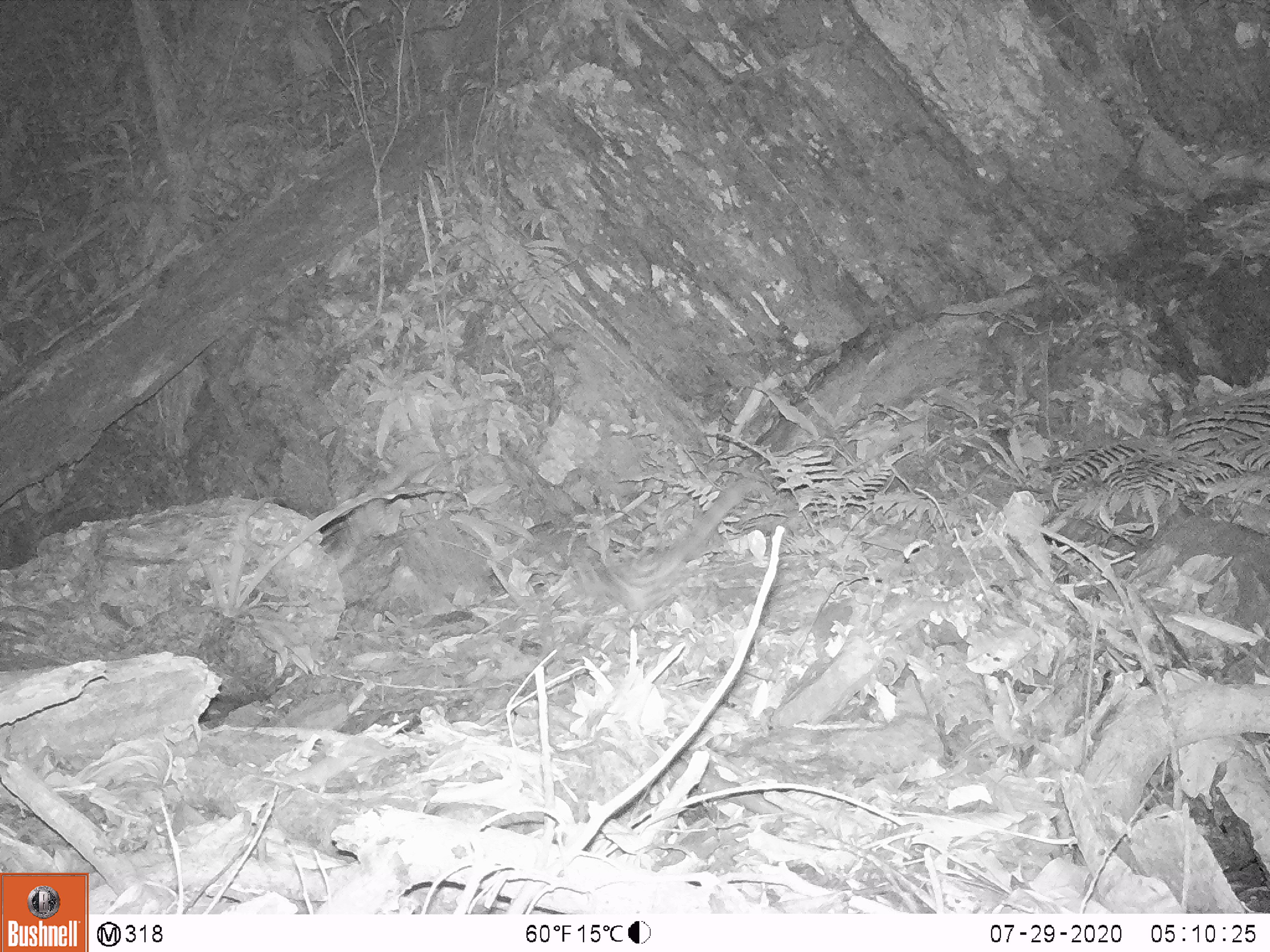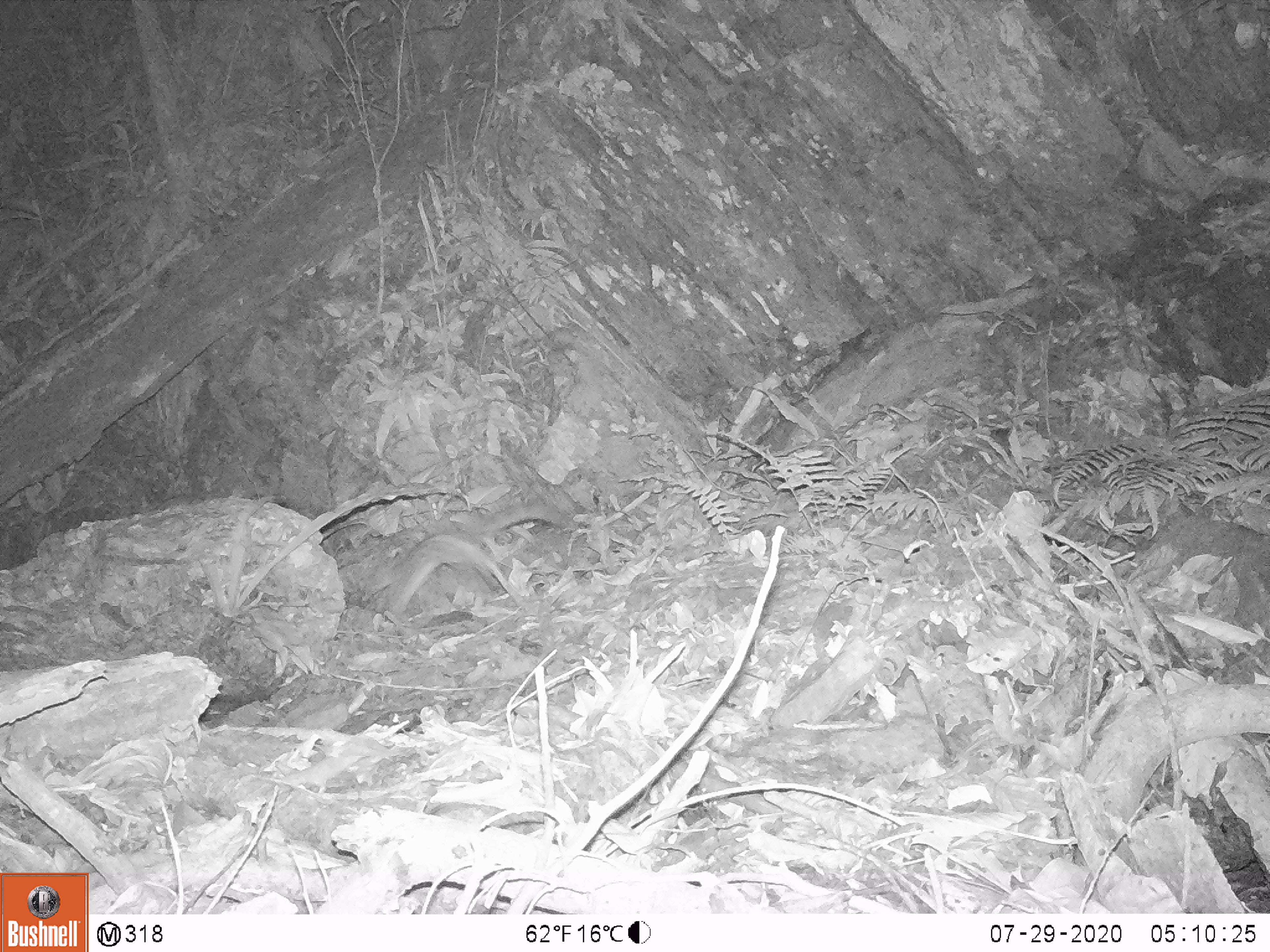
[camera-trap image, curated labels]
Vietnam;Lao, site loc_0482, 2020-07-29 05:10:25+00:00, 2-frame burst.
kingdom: Animalia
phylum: Chordata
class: Mammalia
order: Carnivora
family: Prionodontidae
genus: Prionodon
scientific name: Prionodon pardicolor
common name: spotted linsang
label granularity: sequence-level